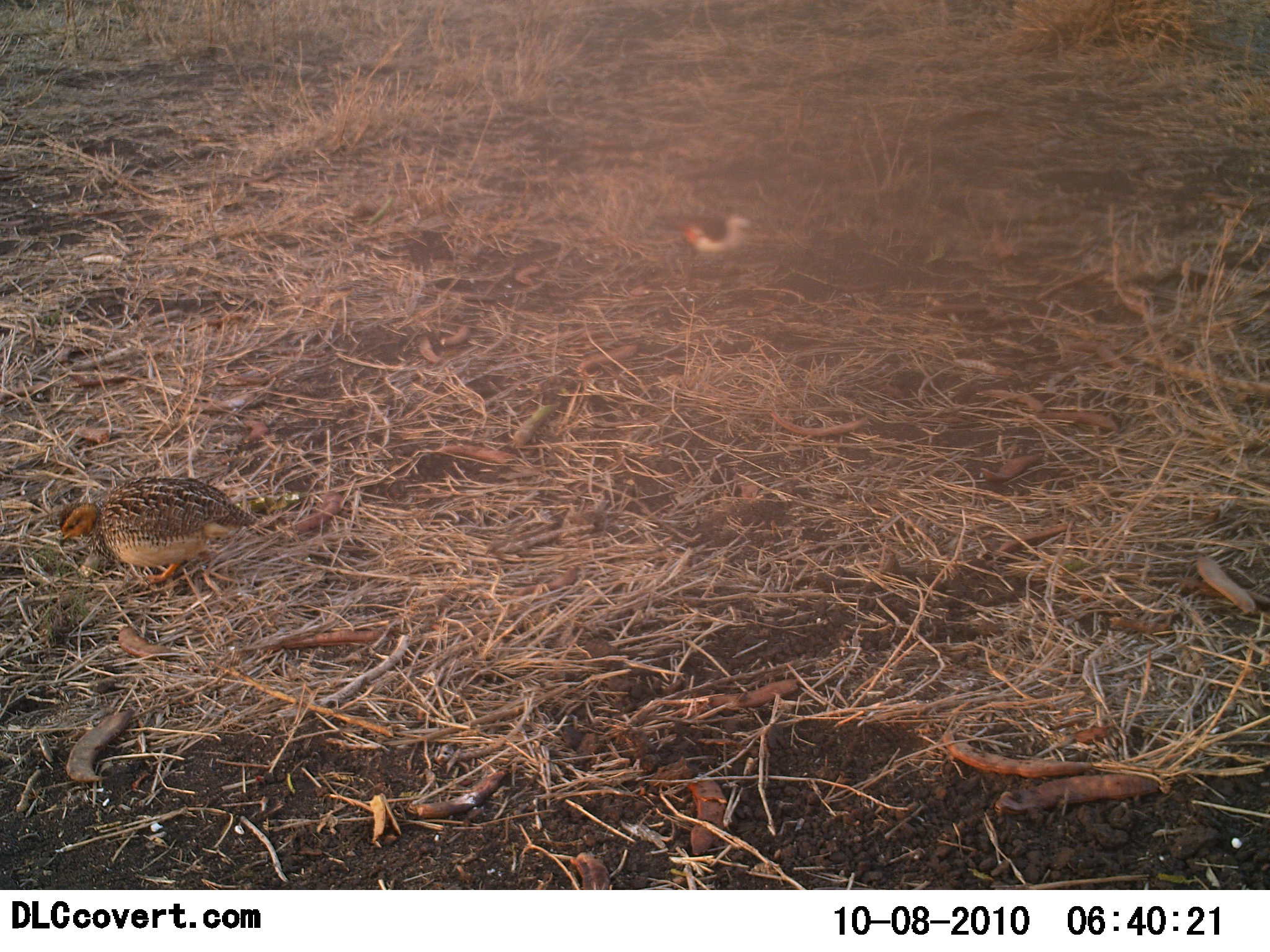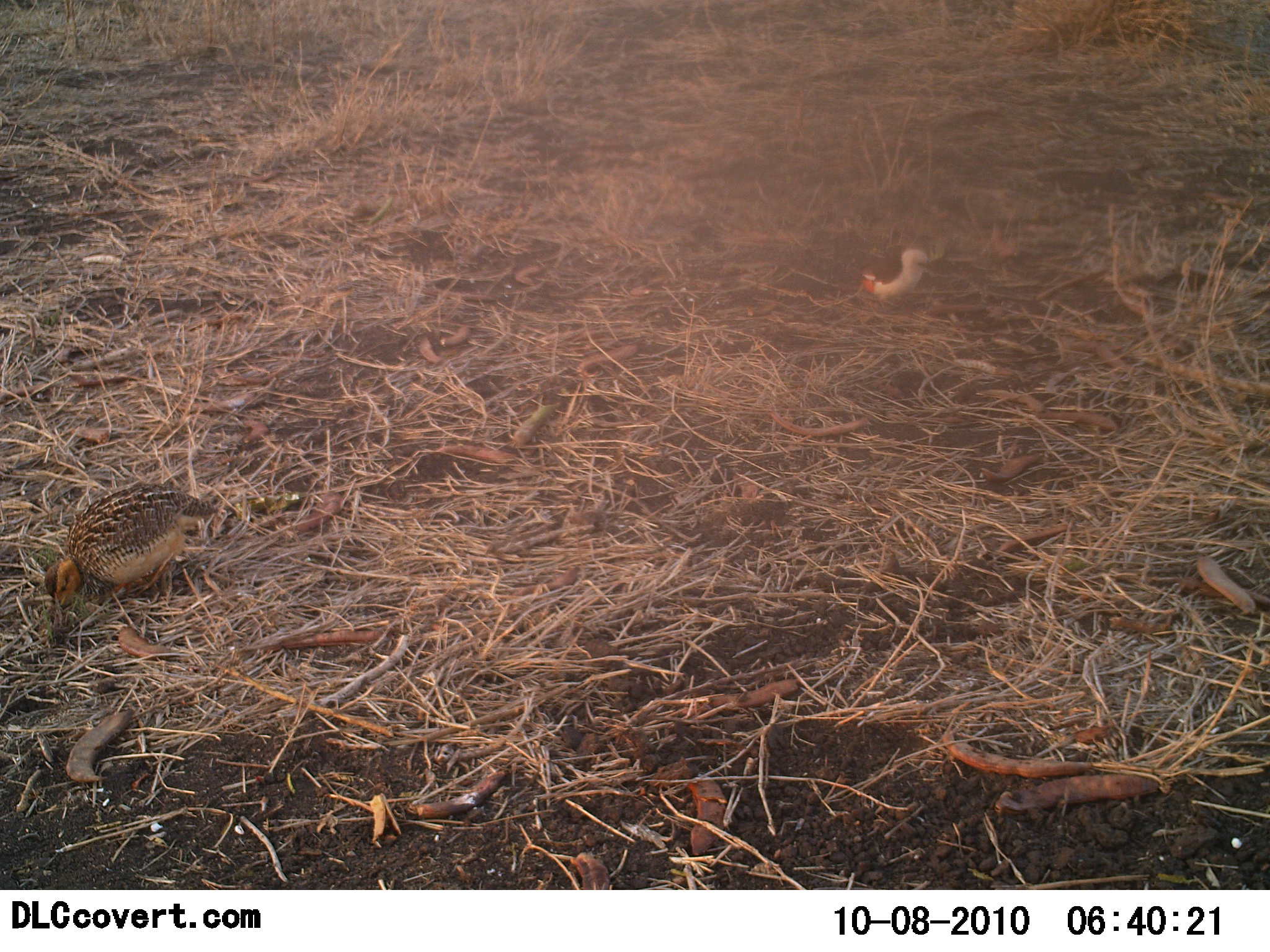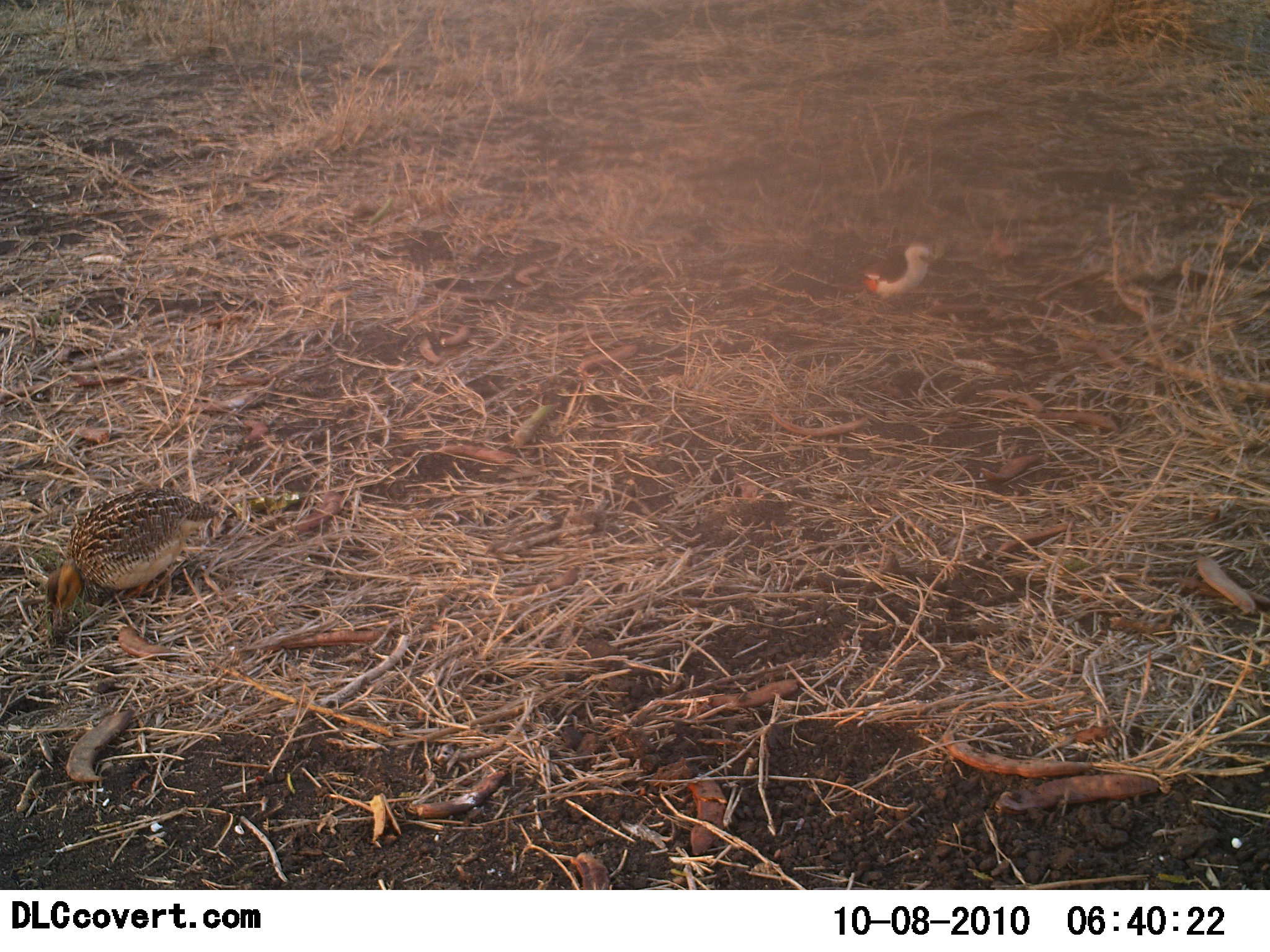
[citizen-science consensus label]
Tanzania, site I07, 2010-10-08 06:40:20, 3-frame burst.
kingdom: Animalia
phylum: Chordata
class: Aves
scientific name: Aves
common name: bird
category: otherbird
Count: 2.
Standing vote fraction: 28%.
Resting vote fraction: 0%.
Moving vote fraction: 33%.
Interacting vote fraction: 0%.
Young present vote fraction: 0%.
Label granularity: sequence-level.